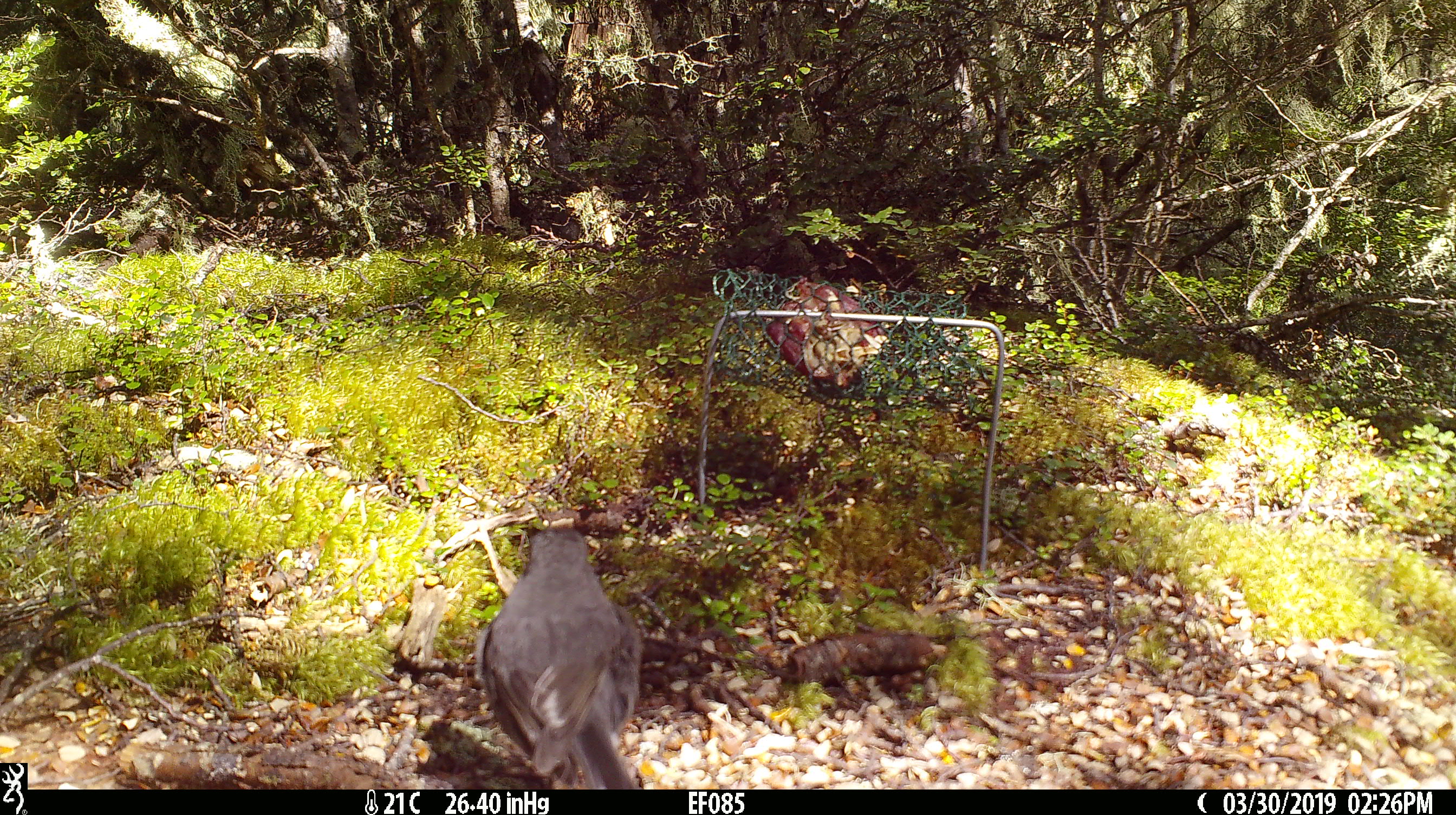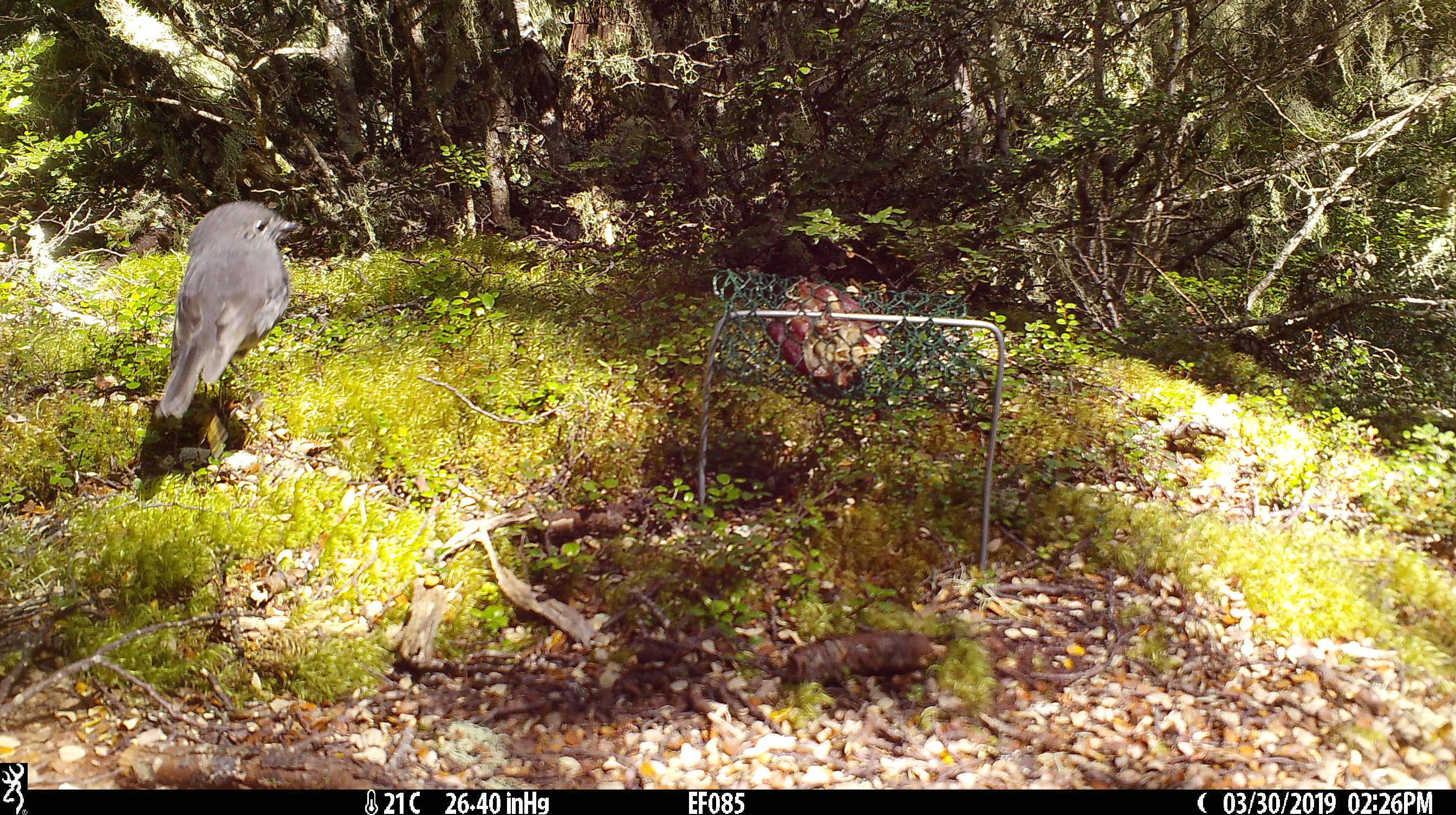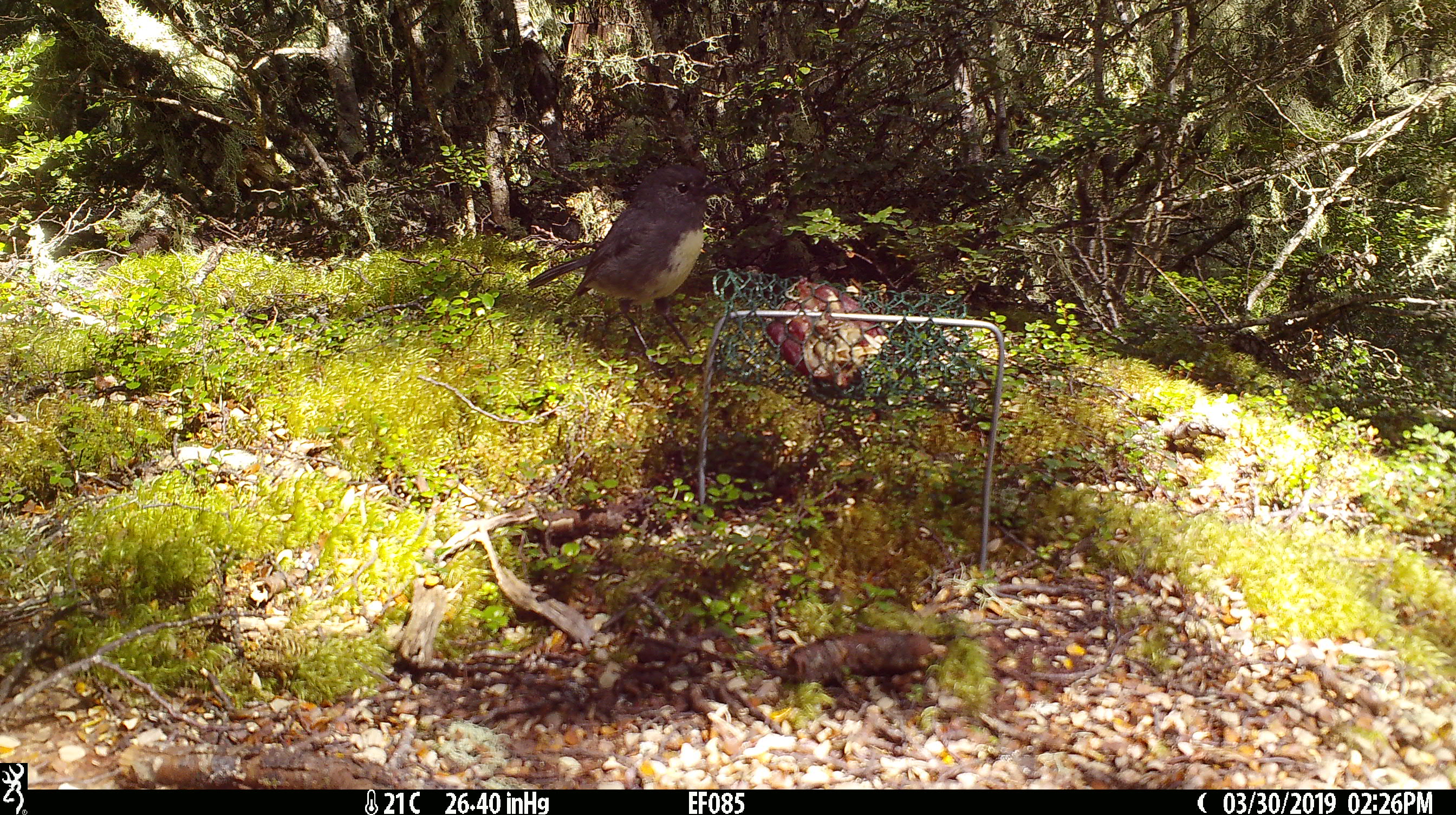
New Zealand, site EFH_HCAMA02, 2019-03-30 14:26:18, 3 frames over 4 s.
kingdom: Animalia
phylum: Chordata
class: Aves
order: Passeriformes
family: Petroicidae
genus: Petroica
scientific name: Petroica australis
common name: new zealand robin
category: robin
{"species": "robin (new zealand robin) (Petroica australis)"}